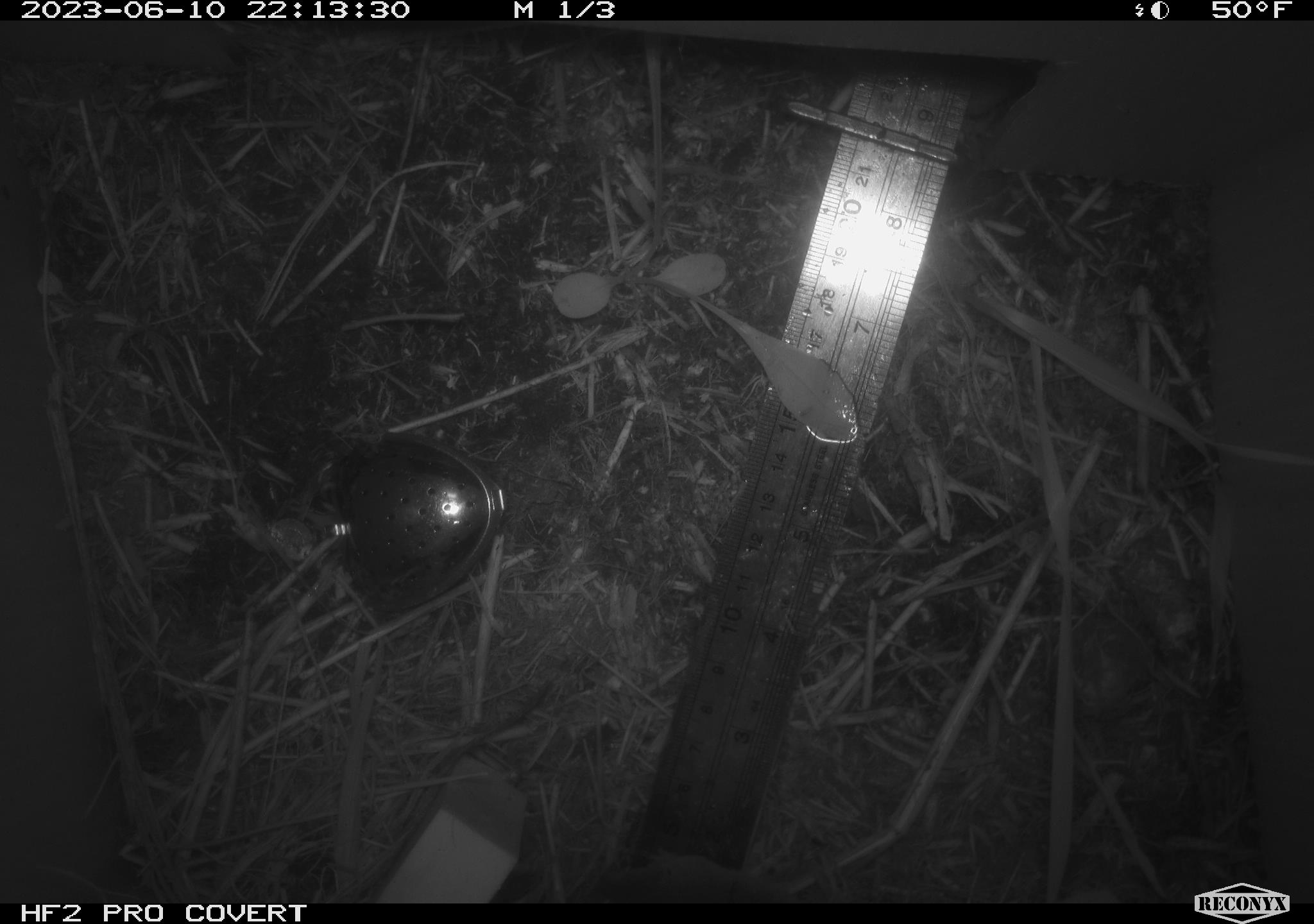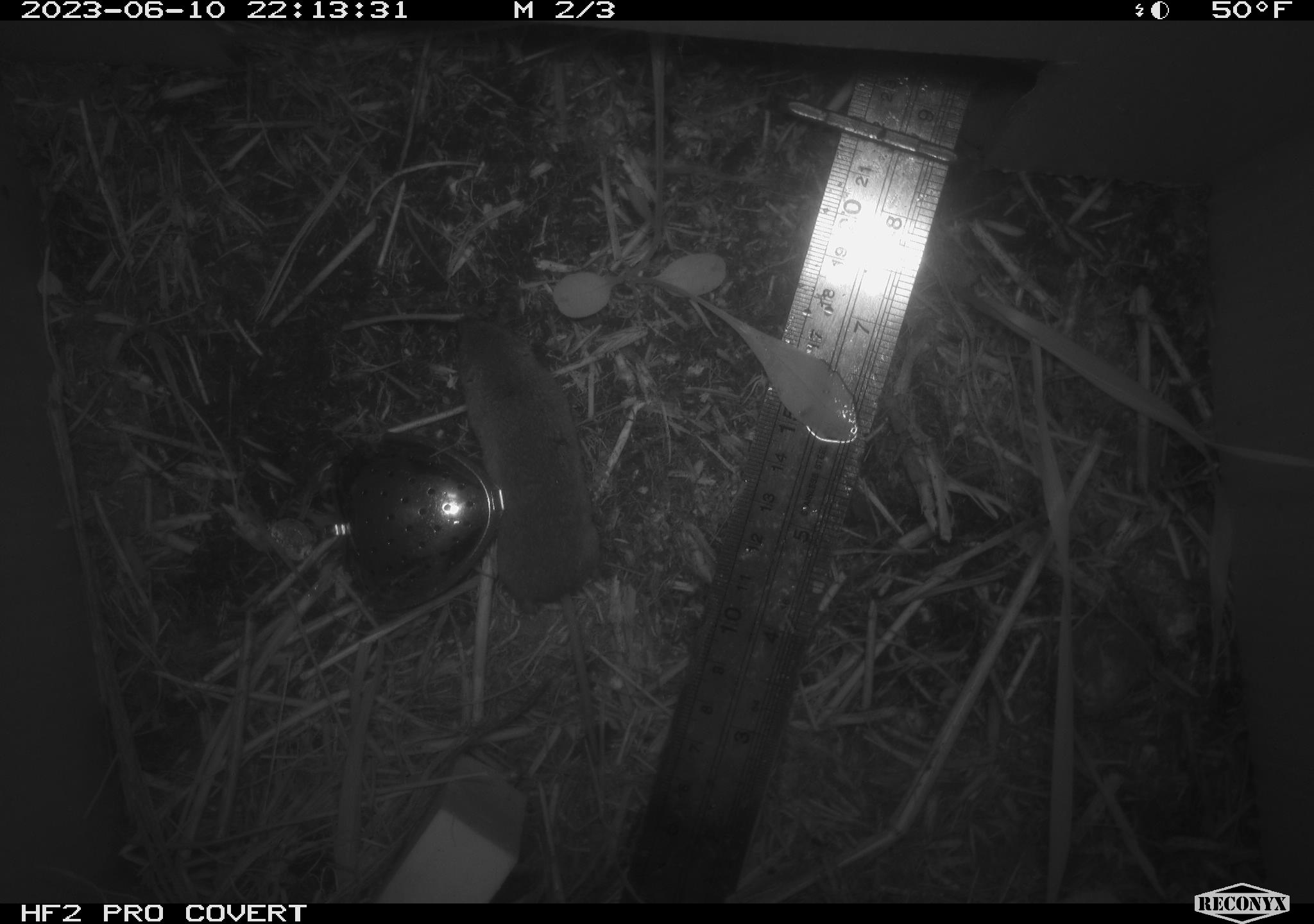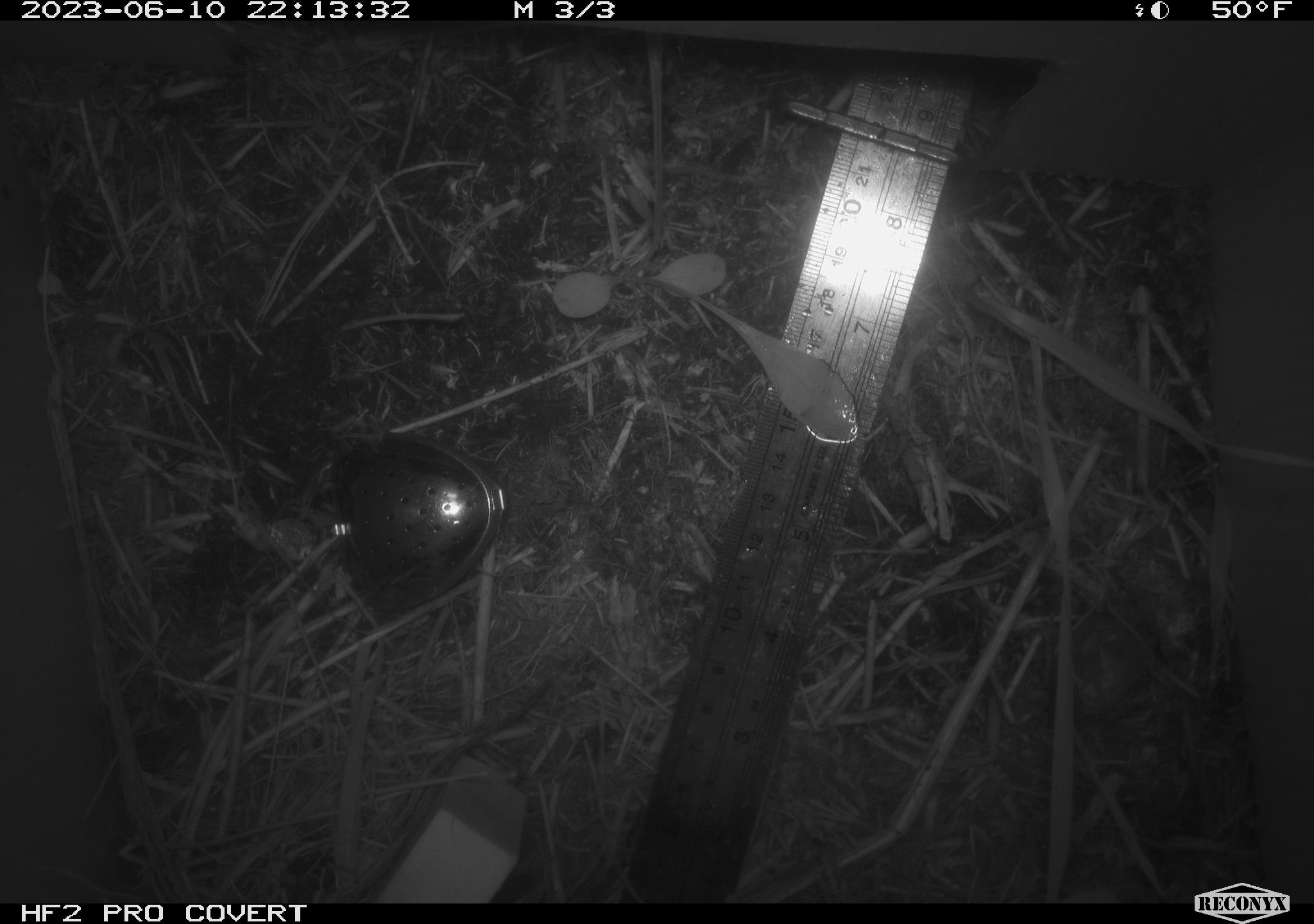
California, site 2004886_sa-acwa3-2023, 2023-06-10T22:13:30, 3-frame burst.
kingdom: Animalia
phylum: Chordata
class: Mammalia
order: Rodentia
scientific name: Rodentia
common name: mouse species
Mouse species (Rodentia).